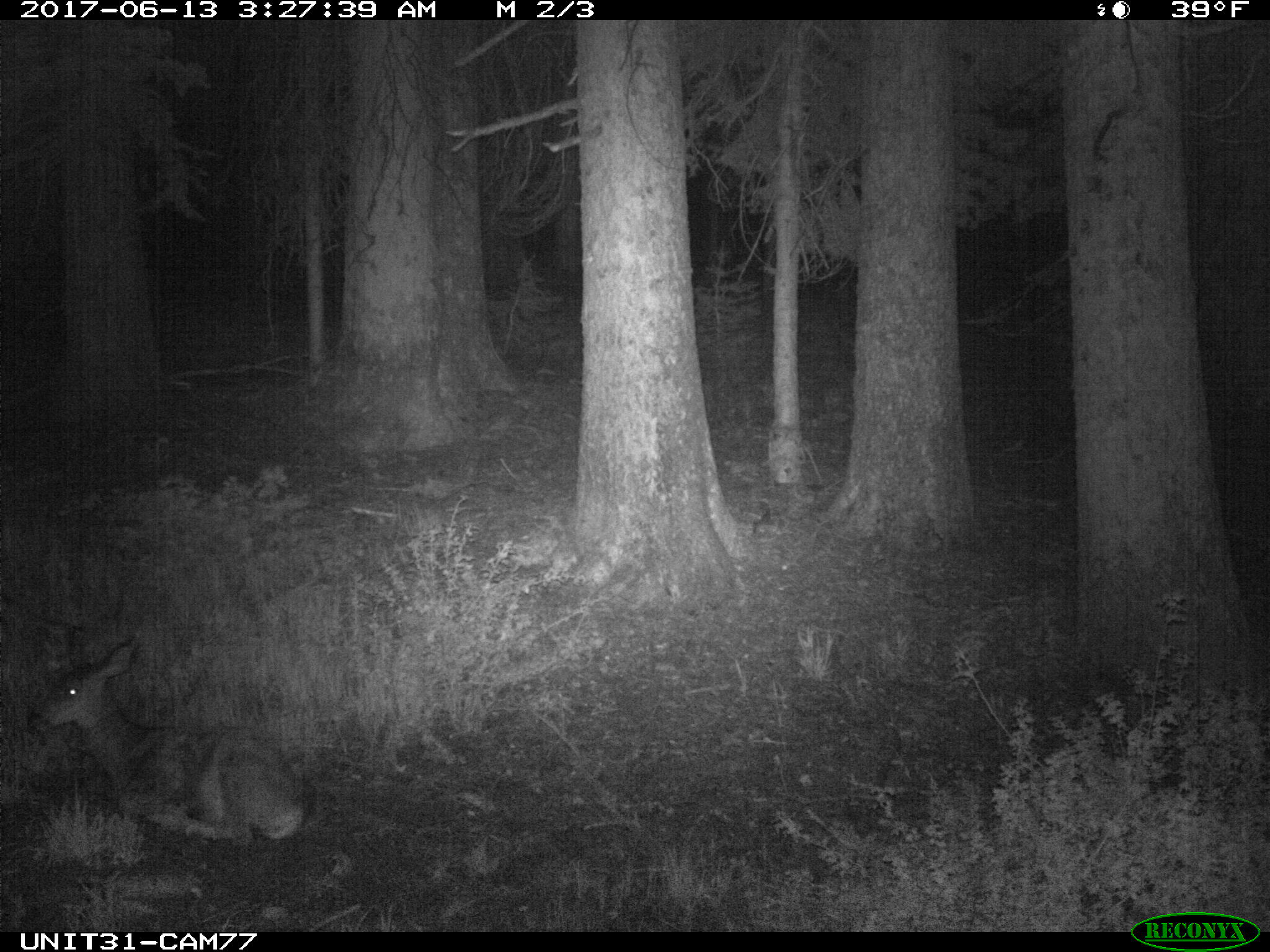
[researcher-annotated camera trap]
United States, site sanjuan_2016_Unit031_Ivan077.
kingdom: Animalia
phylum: Chordata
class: Mammalia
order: Artiodactyla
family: Cervidae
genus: Odocoileus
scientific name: Odocoileus hemionus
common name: mule deer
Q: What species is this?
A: Odocoileus hemionus (mule deer).